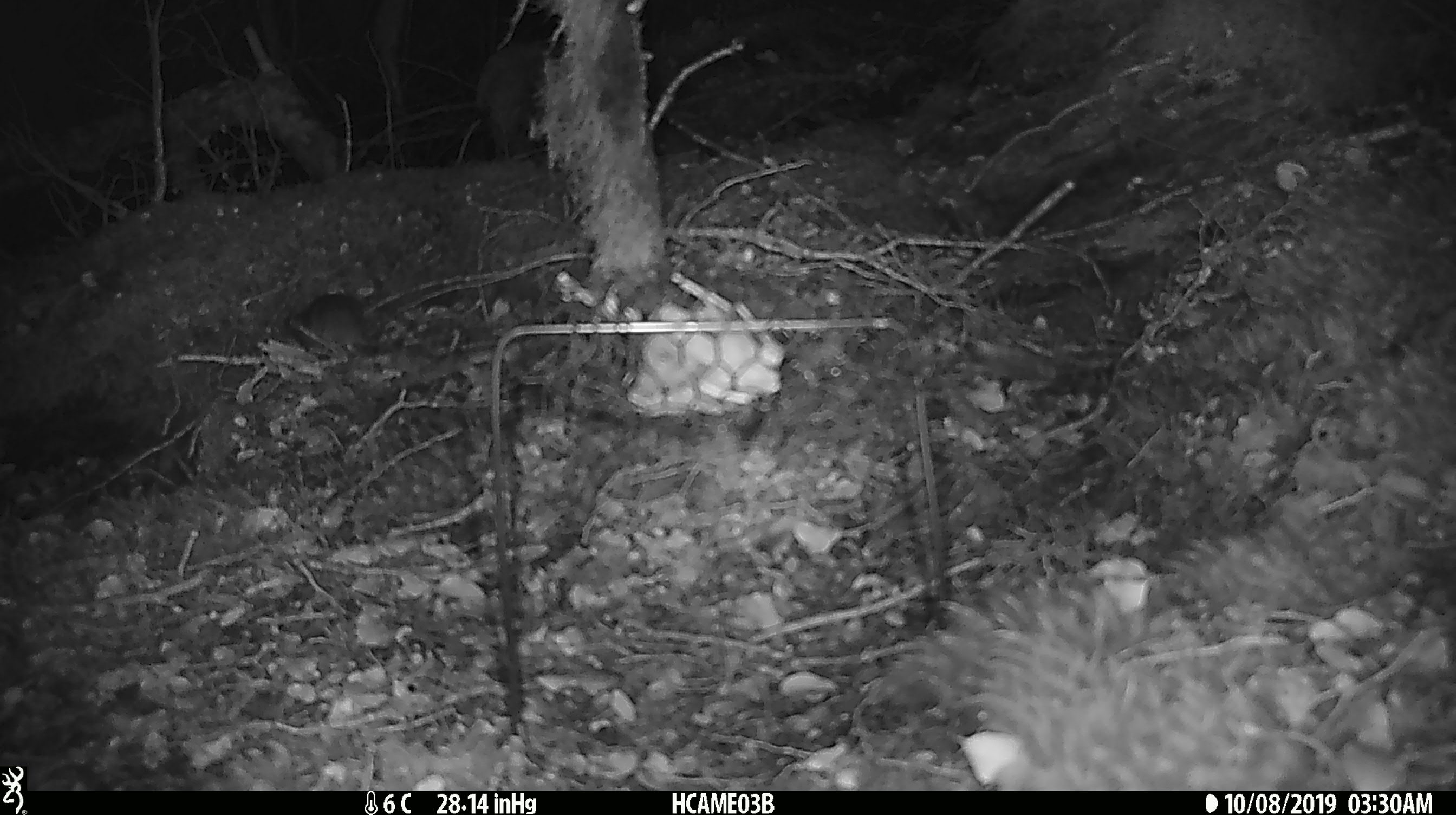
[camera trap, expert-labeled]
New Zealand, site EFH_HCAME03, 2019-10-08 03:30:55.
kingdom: Animalia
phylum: Chordata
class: Mammalia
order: Rodentia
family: Muridae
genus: Mus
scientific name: Mus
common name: mouse